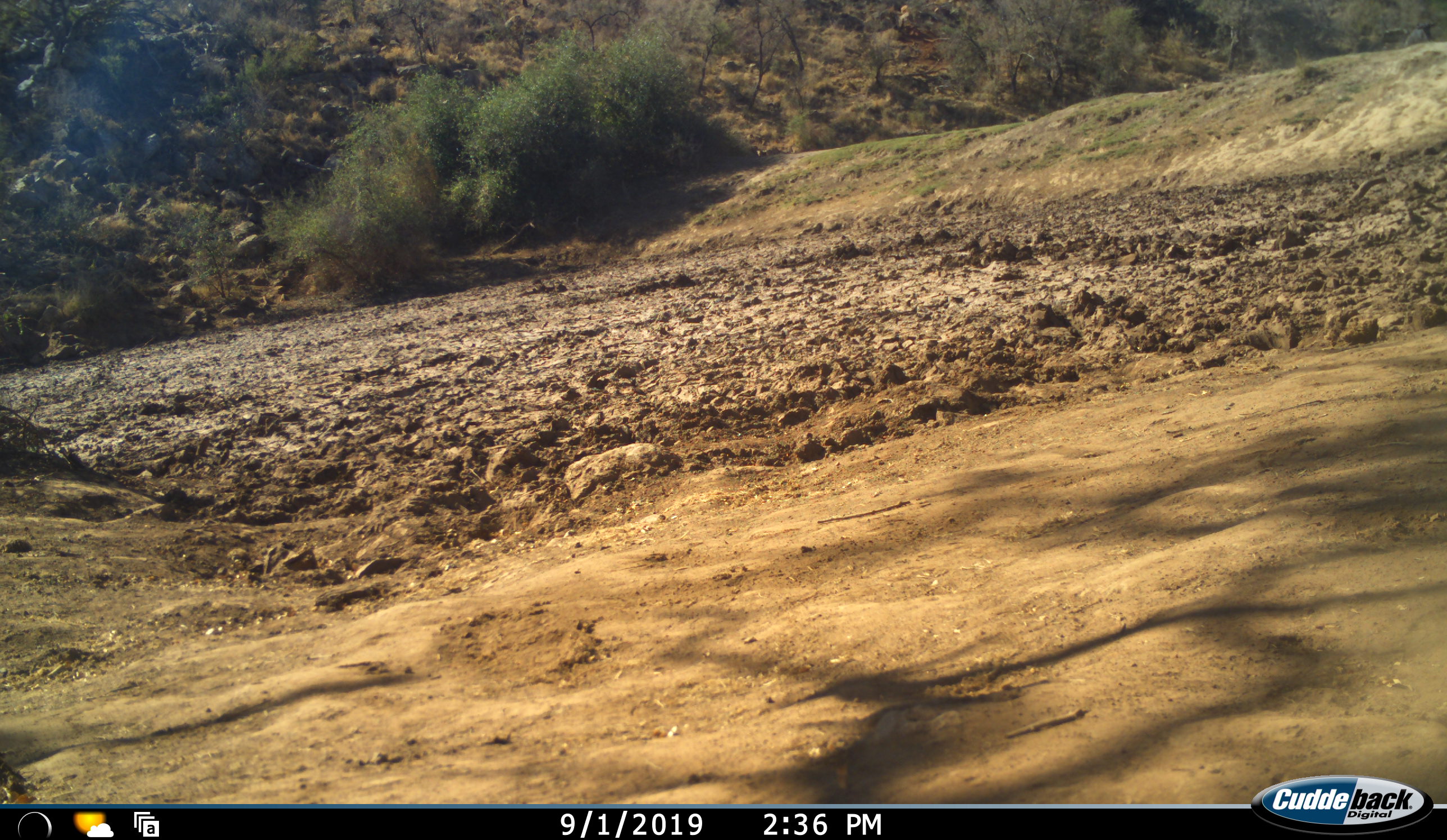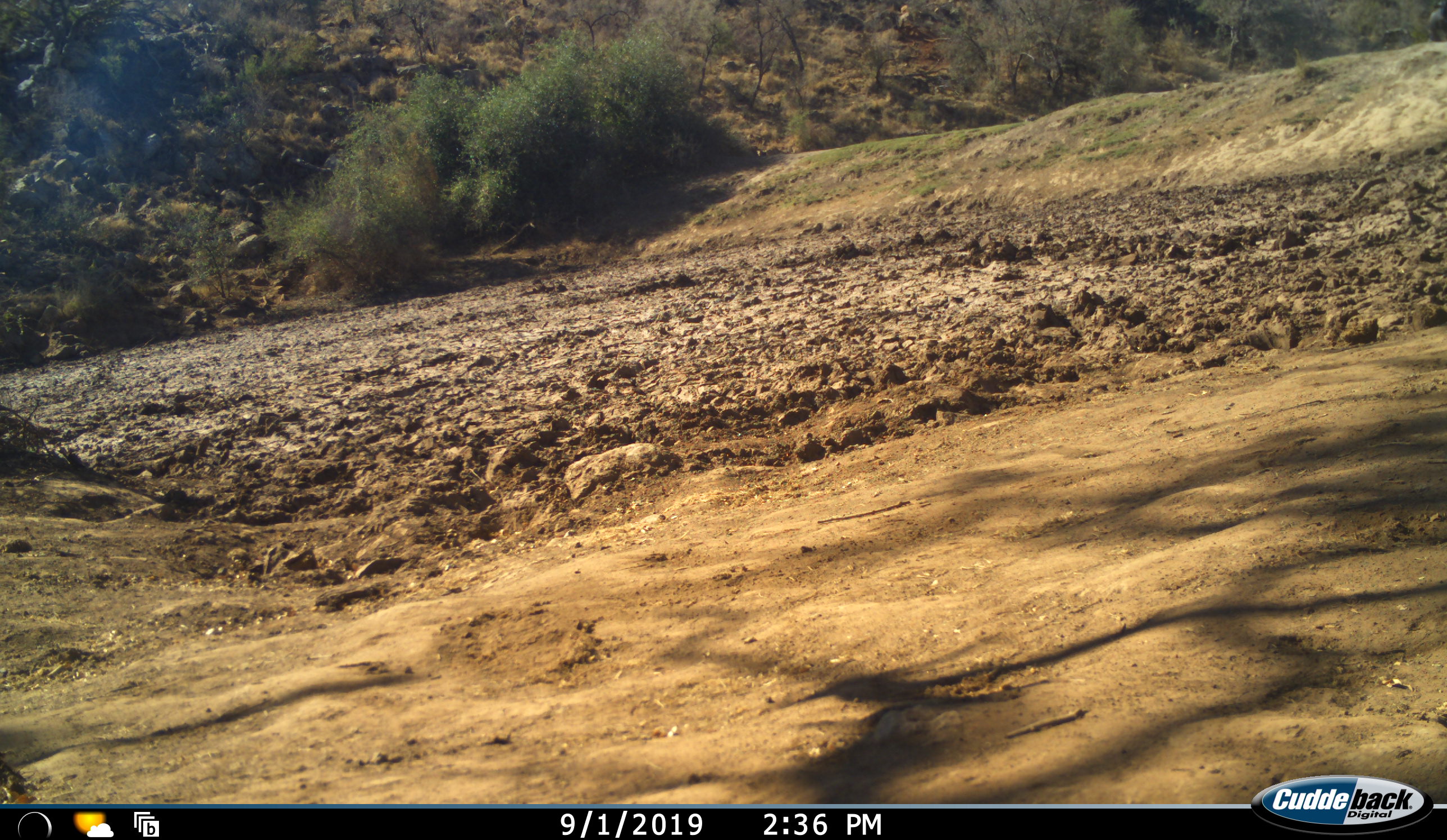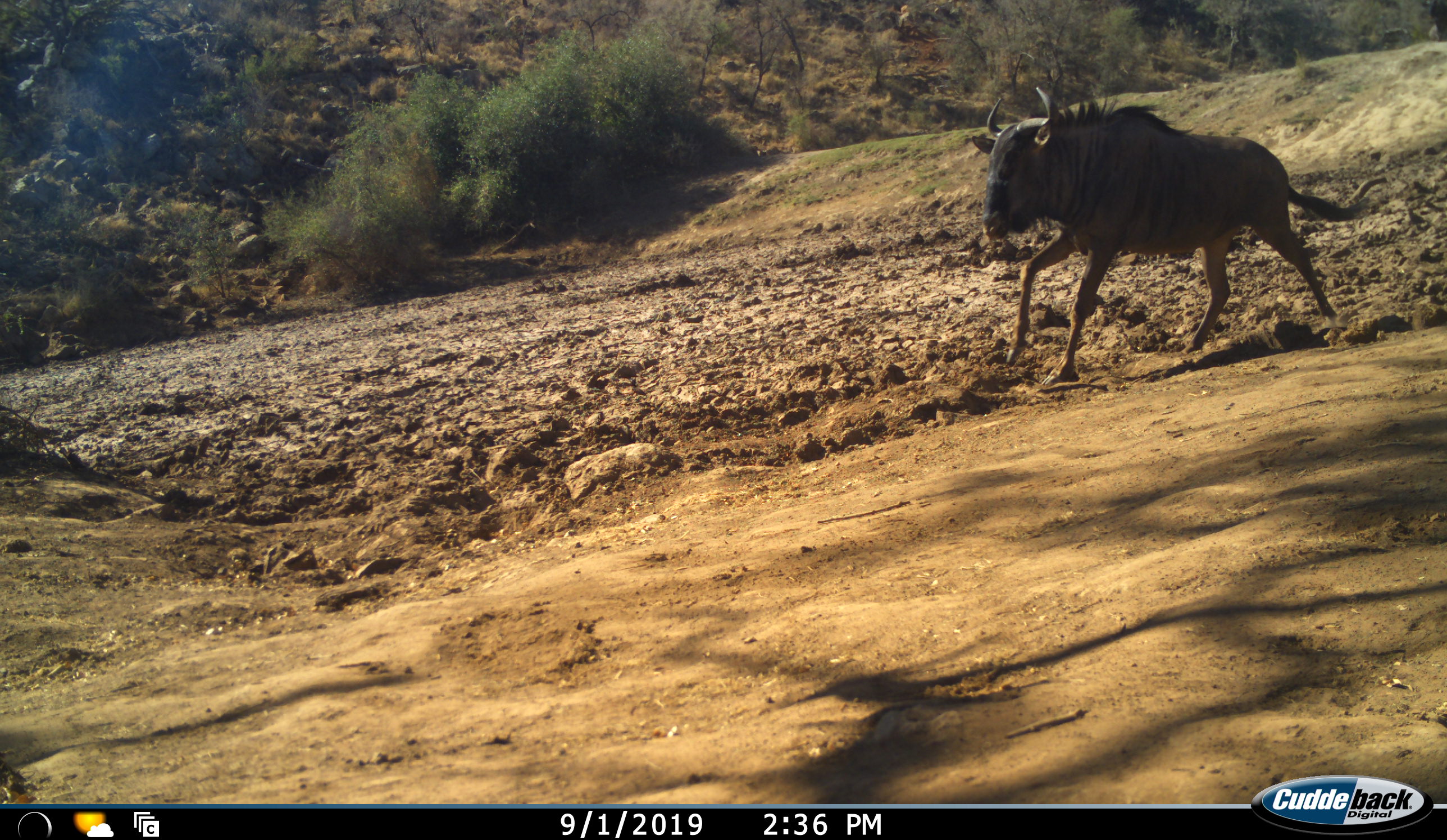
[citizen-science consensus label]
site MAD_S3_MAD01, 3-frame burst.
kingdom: Animalia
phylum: Chordata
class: Mammalia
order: Artiodactyla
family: Bovidae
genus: Connochaetes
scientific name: Connochaetes taurinus taurinus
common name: blue wildebeest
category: wildebeestblue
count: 1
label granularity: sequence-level